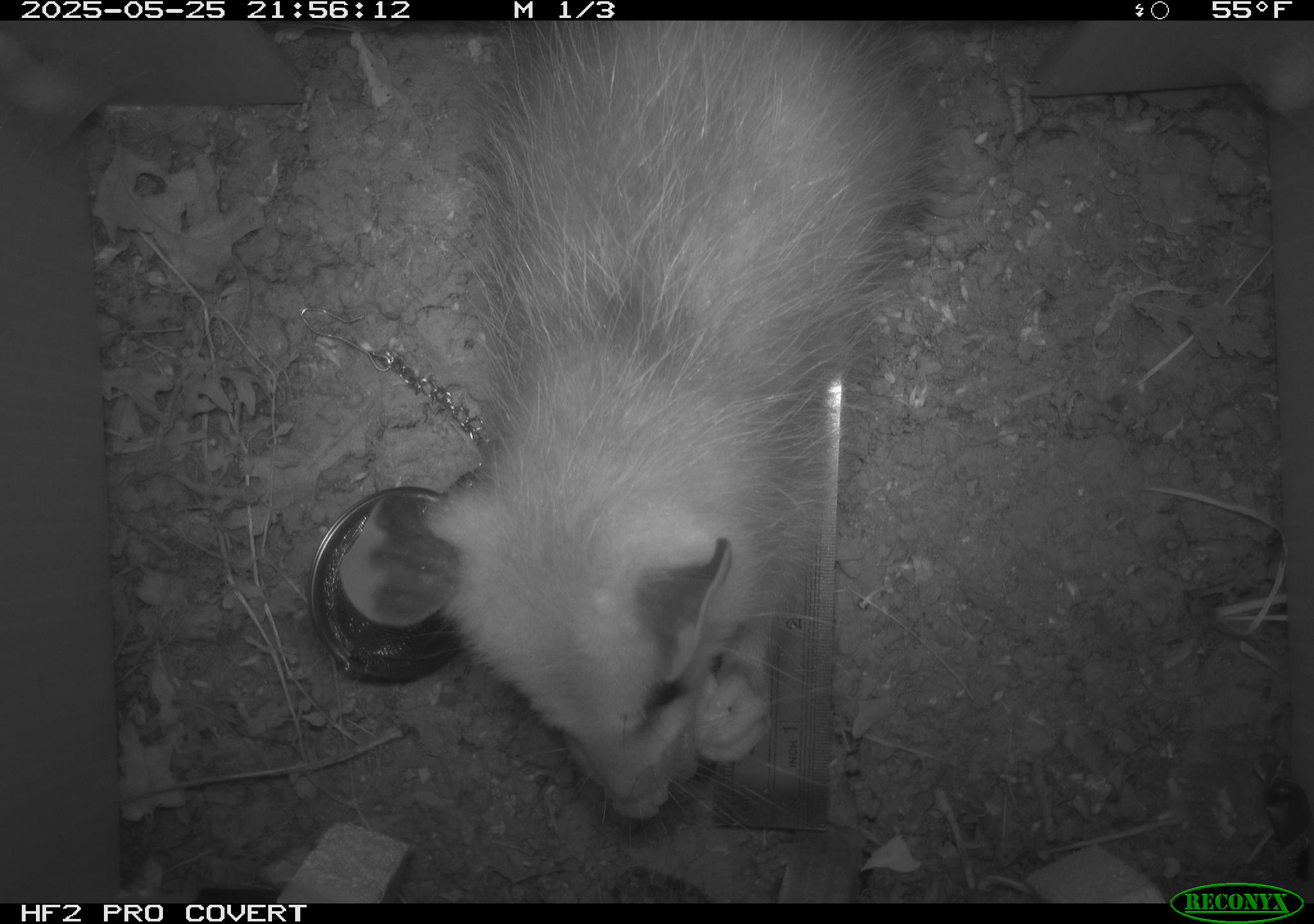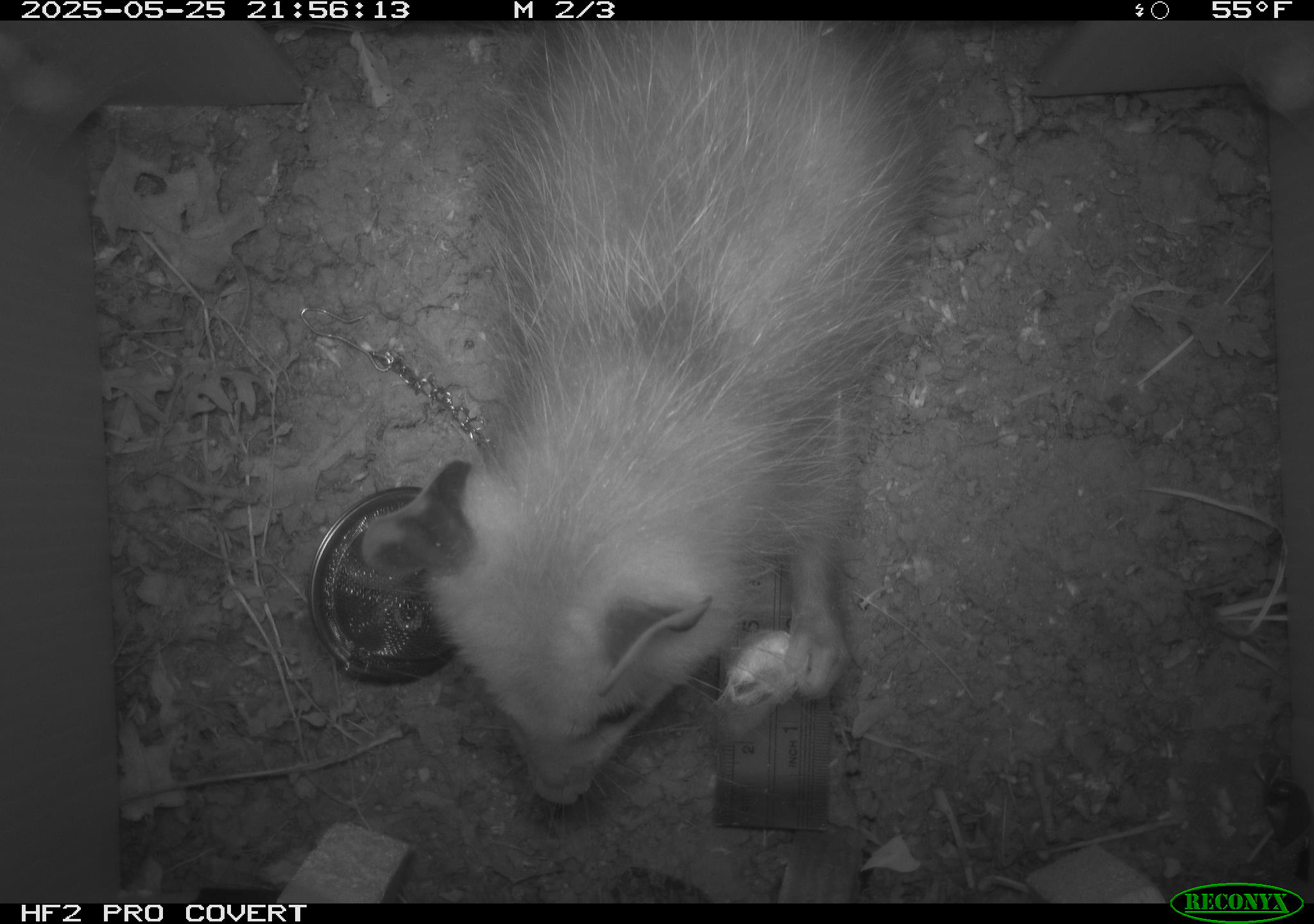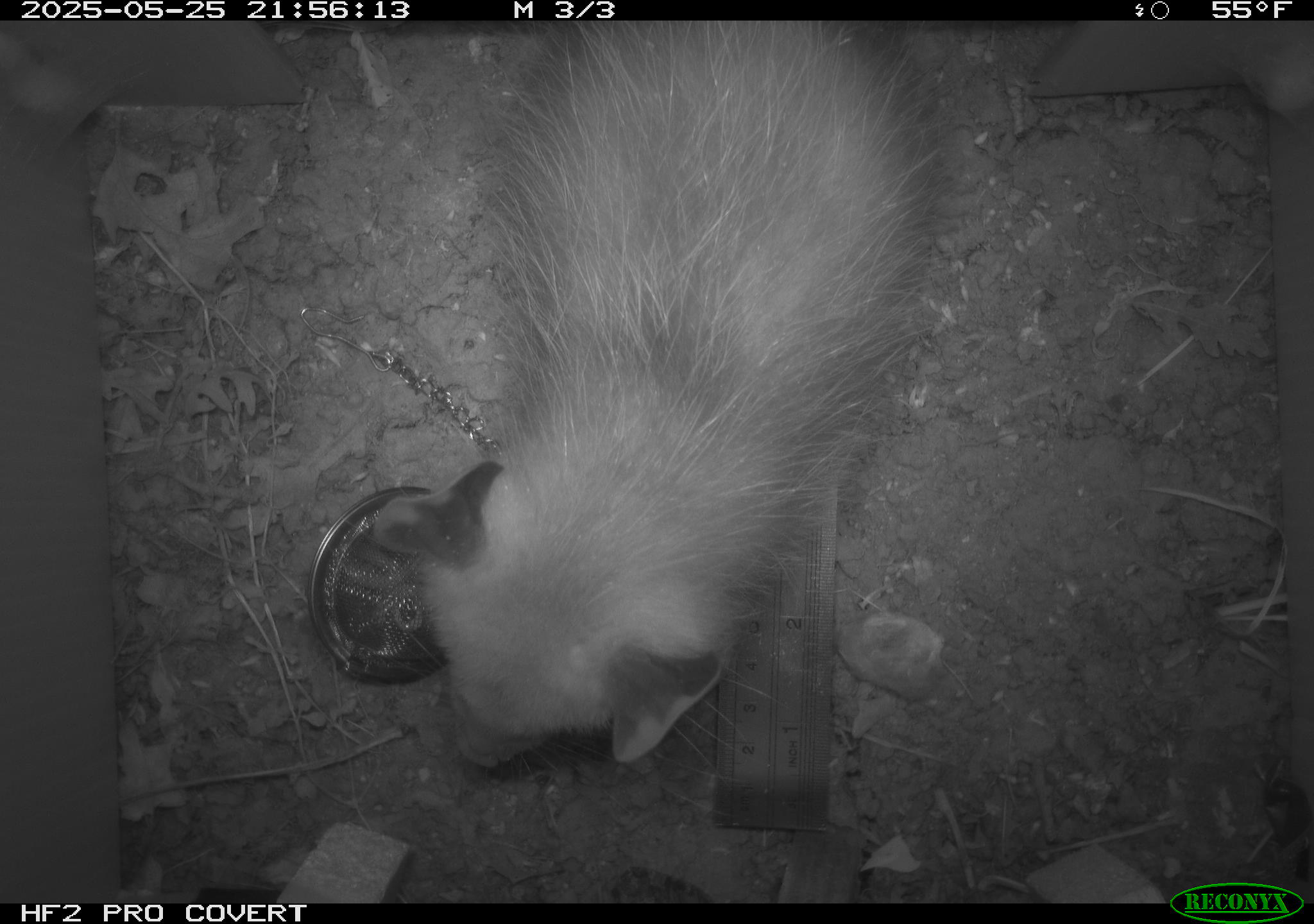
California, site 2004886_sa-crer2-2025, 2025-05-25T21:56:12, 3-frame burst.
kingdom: Animalia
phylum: Chordata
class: Mammalia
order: Didelphimorphia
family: Didelphidae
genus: Didelphis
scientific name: Didelphis virginiana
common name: virginia opossum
Virginia opossum (Didelphis virginiana).